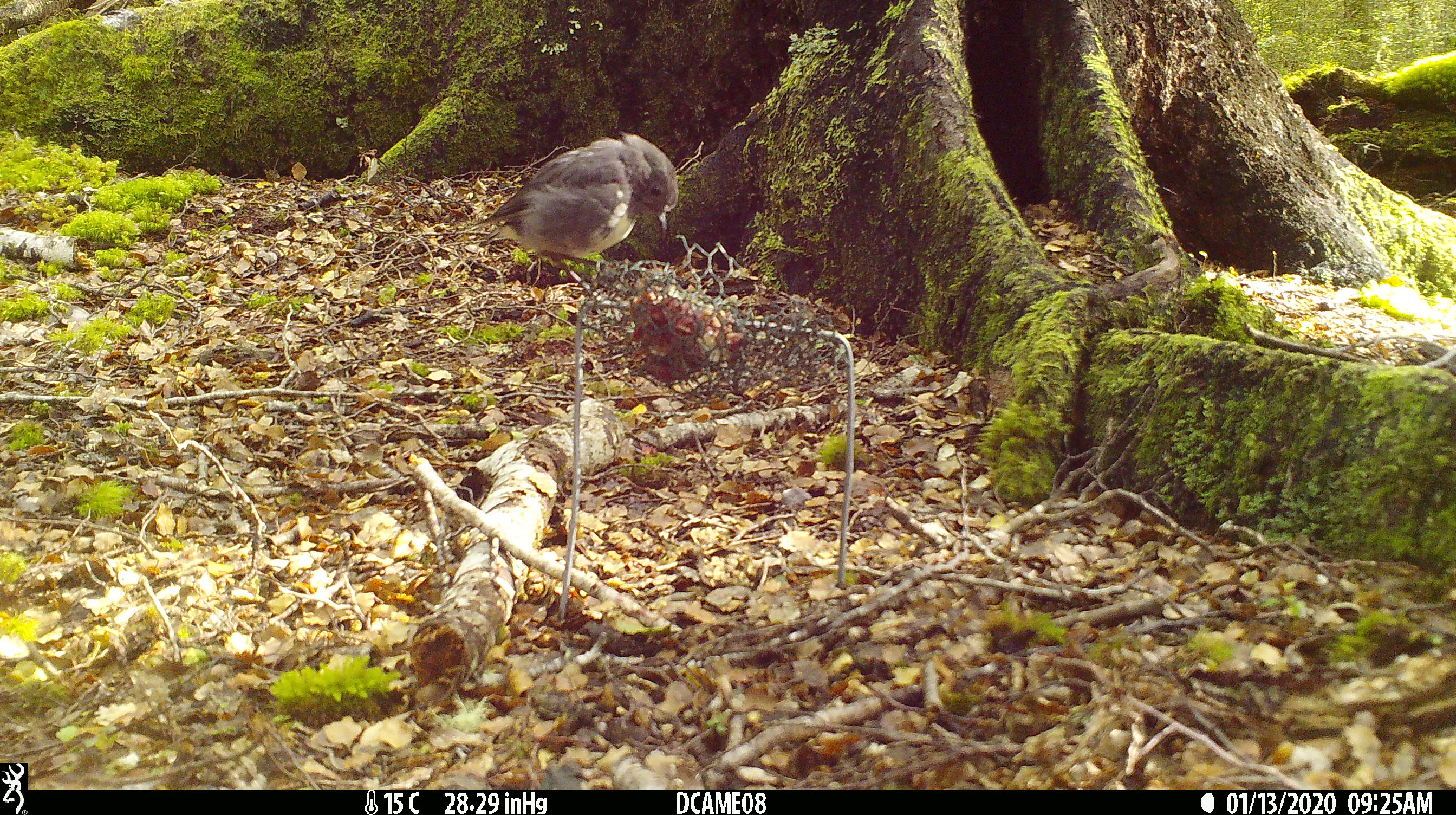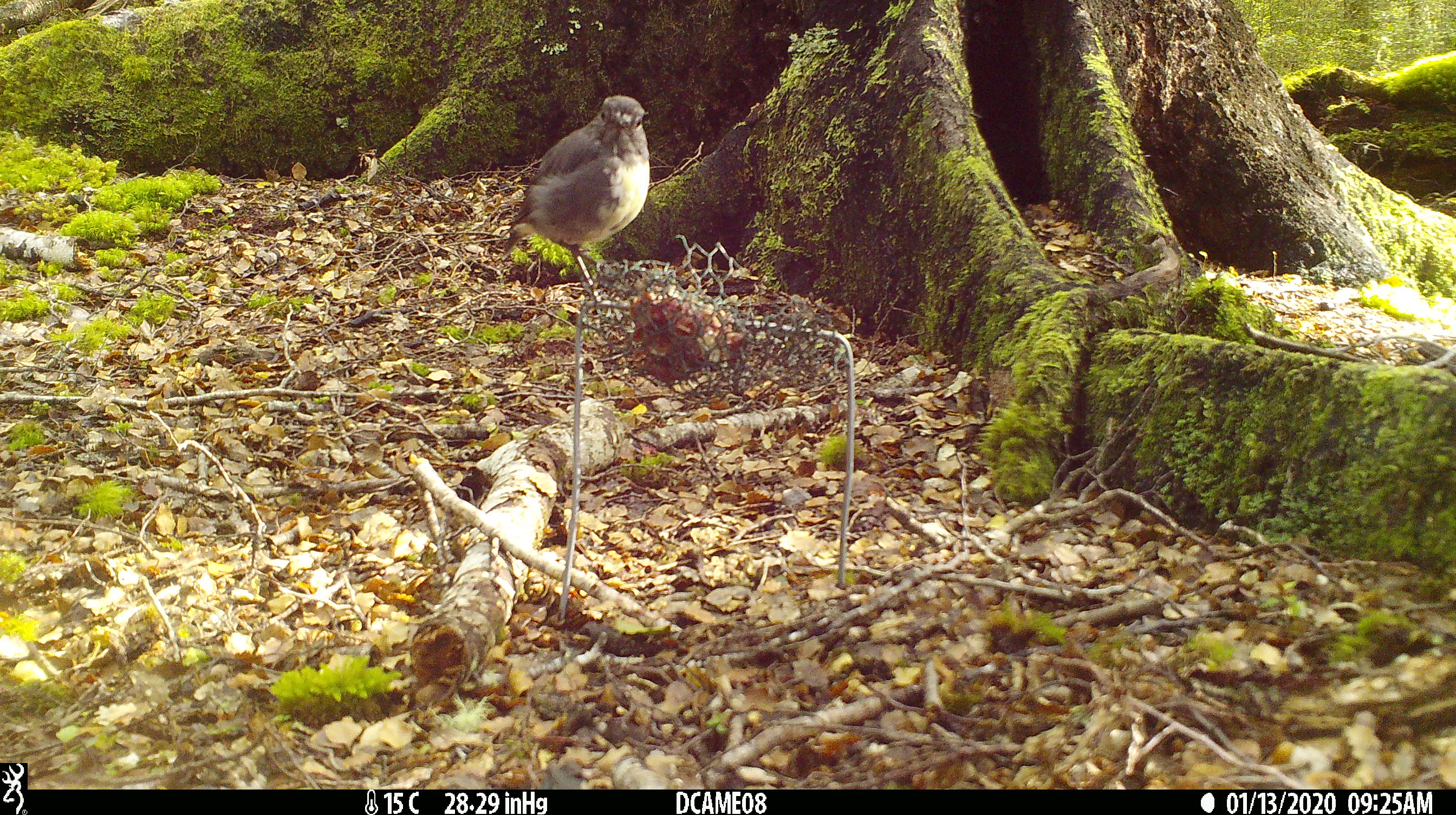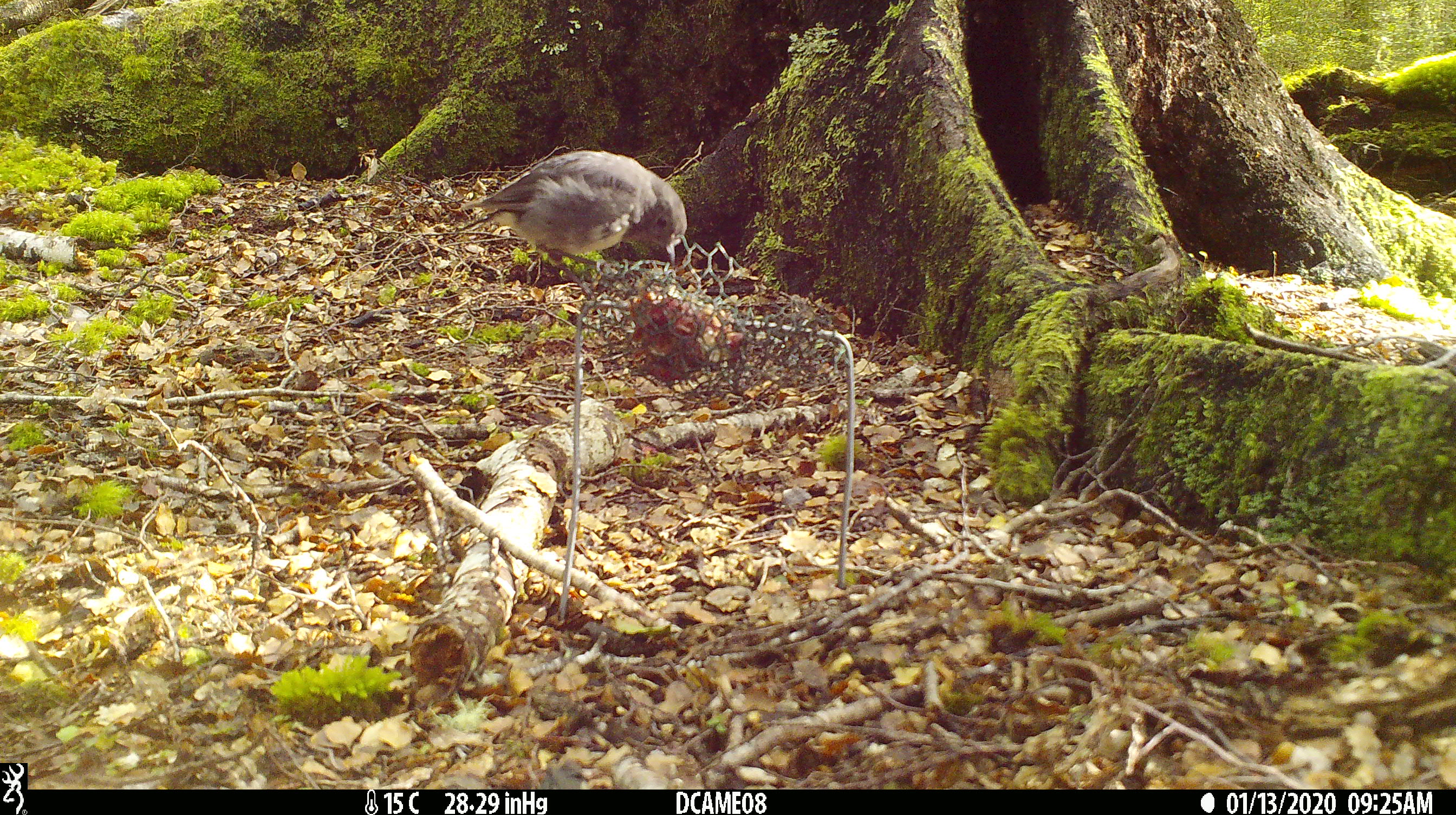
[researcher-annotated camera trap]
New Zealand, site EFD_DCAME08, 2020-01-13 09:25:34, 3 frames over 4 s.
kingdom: Animalia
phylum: Chordata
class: Aves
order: Passeriformes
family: Petroicidae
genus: Petroica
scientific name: Petroica australis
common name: new zealand robin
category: robin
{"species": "robin (new zealand robin) (Petroica australis)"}